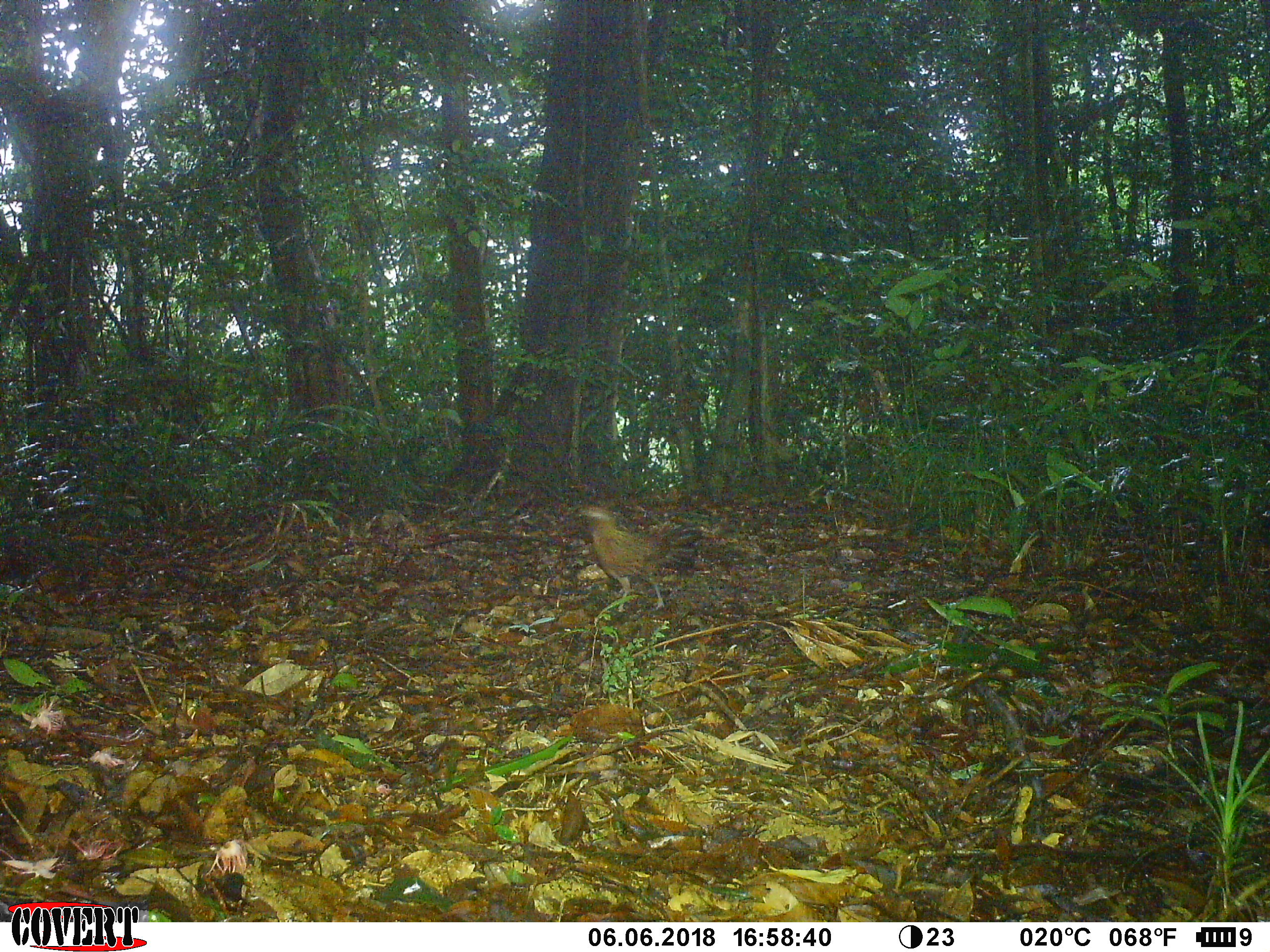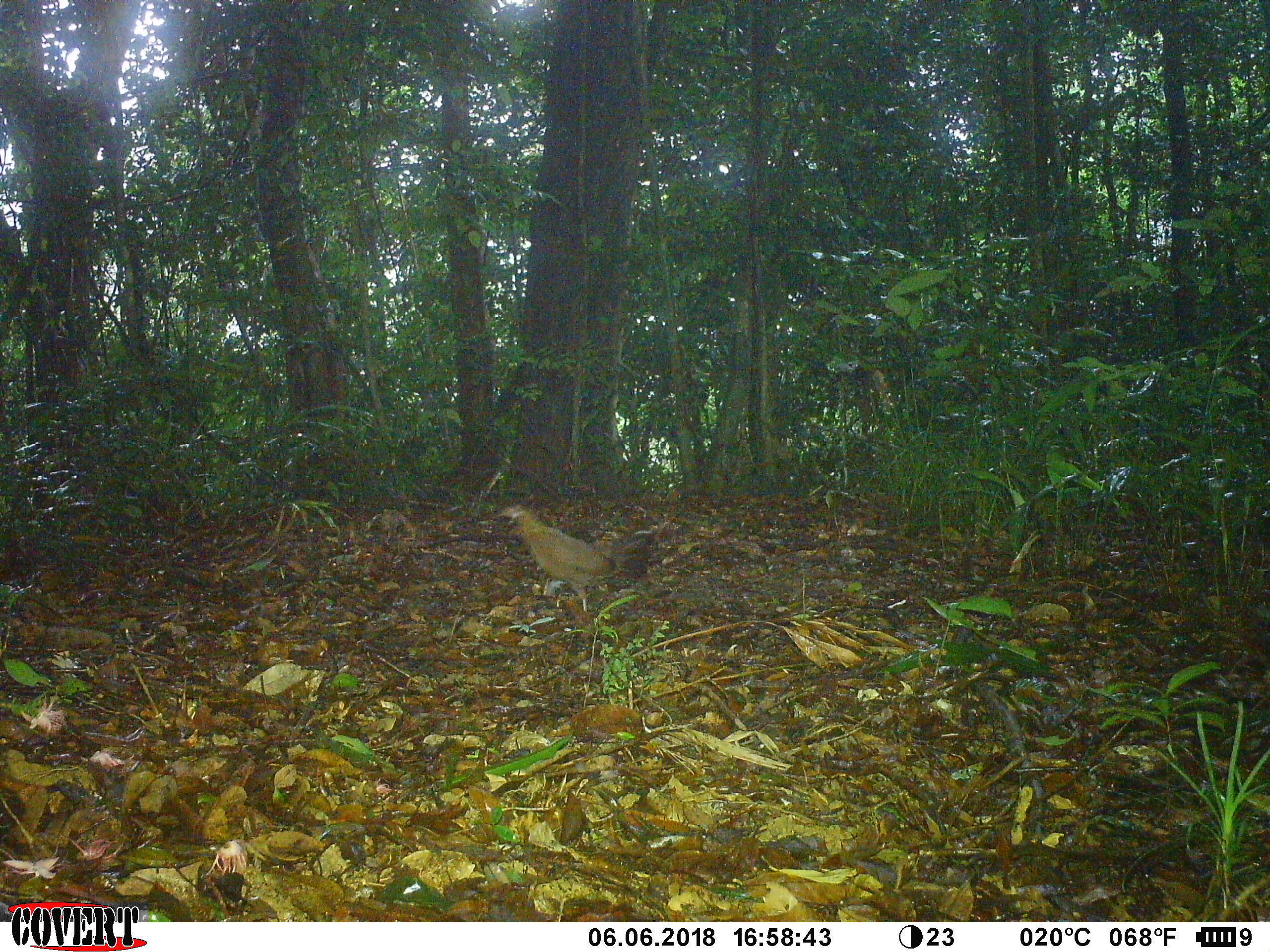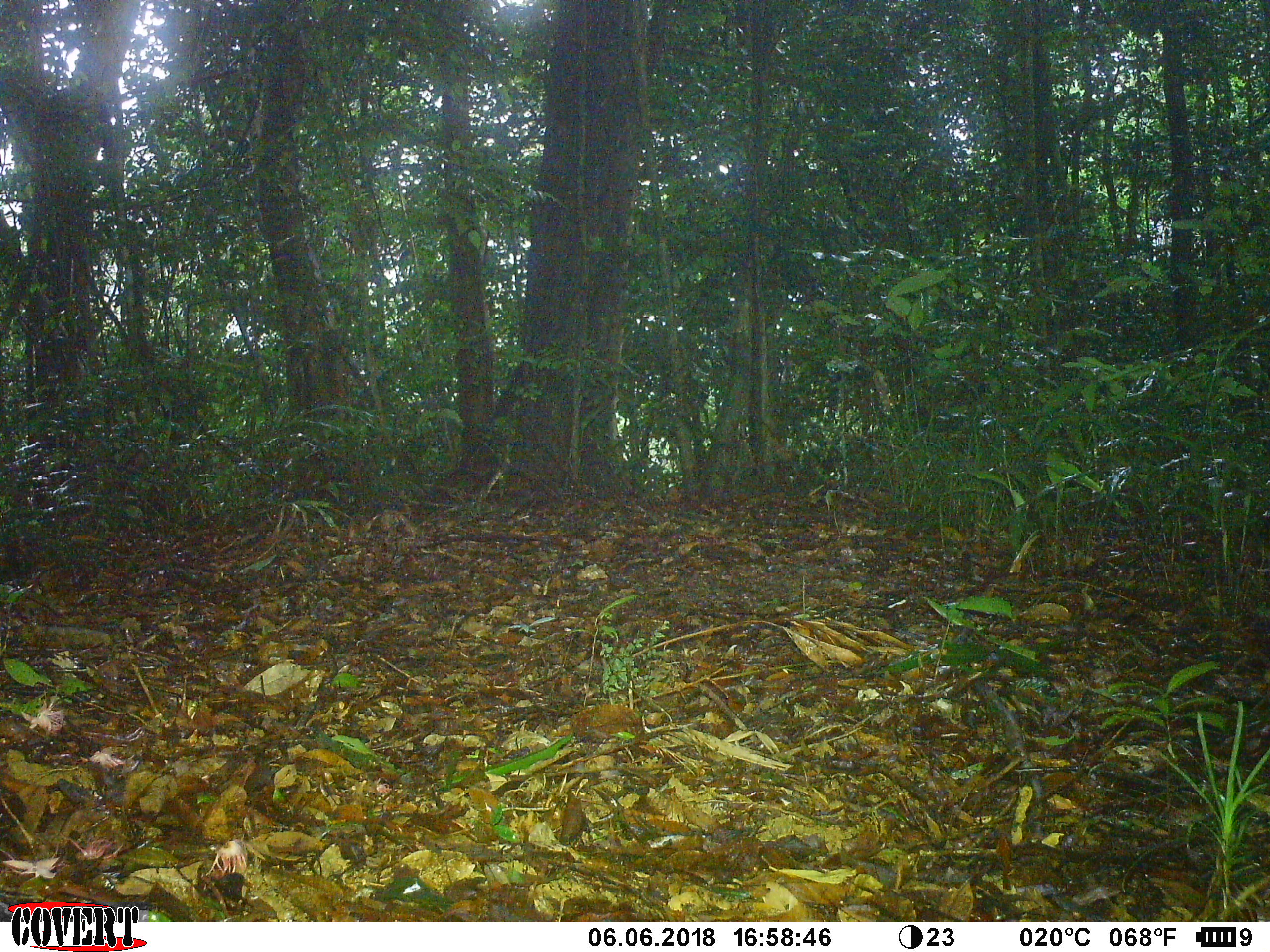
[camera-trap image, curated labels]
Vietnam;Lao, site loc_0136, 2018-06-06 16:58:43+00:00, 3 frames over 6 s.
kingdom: Animalia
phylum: Chordata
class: Aves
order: Galliformes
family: Phasianidae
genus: Gallus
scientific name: Gallus gallus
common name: red junglefowl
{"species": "red junglefowl (Gallus gallus)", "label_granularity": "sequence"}